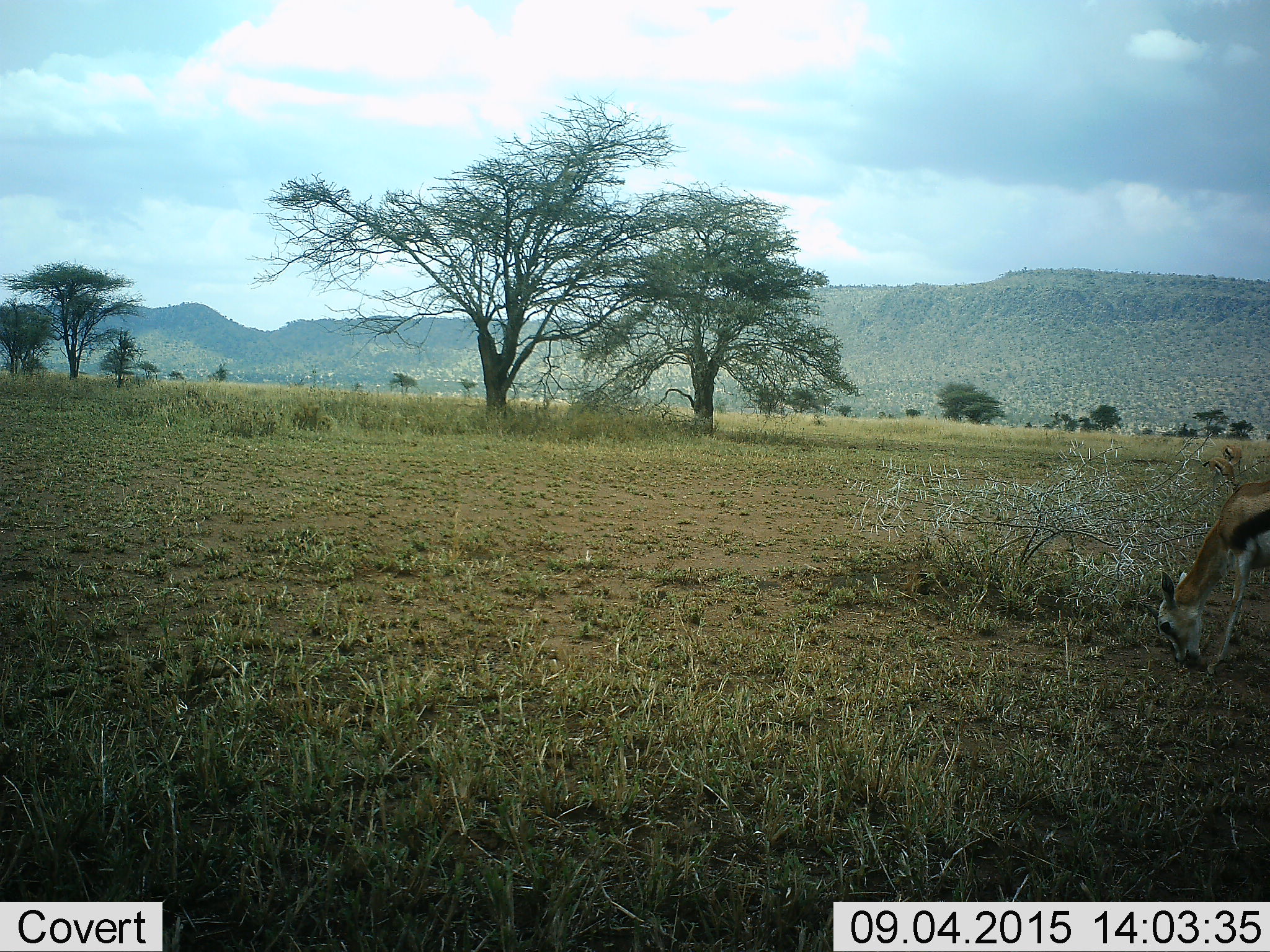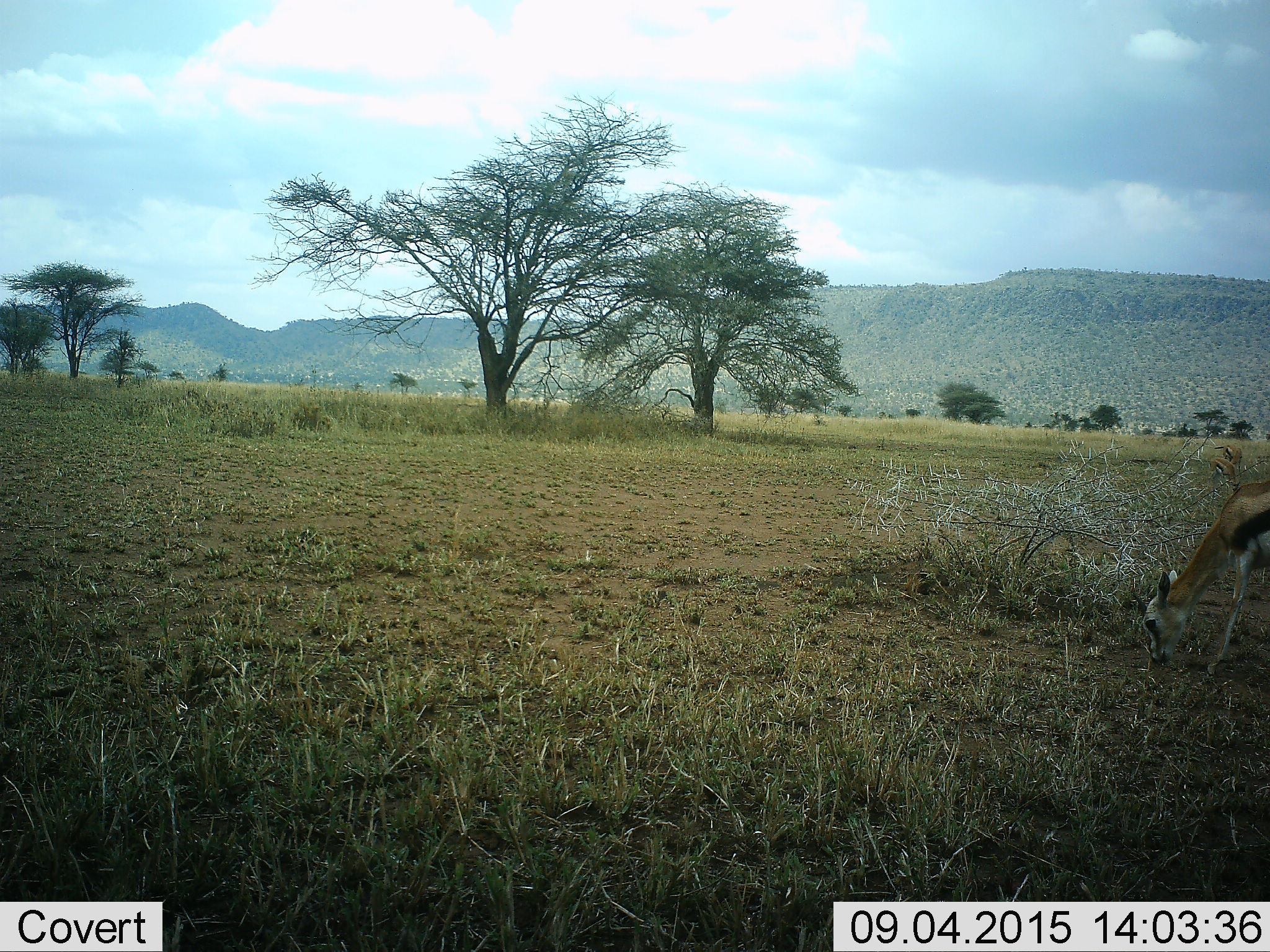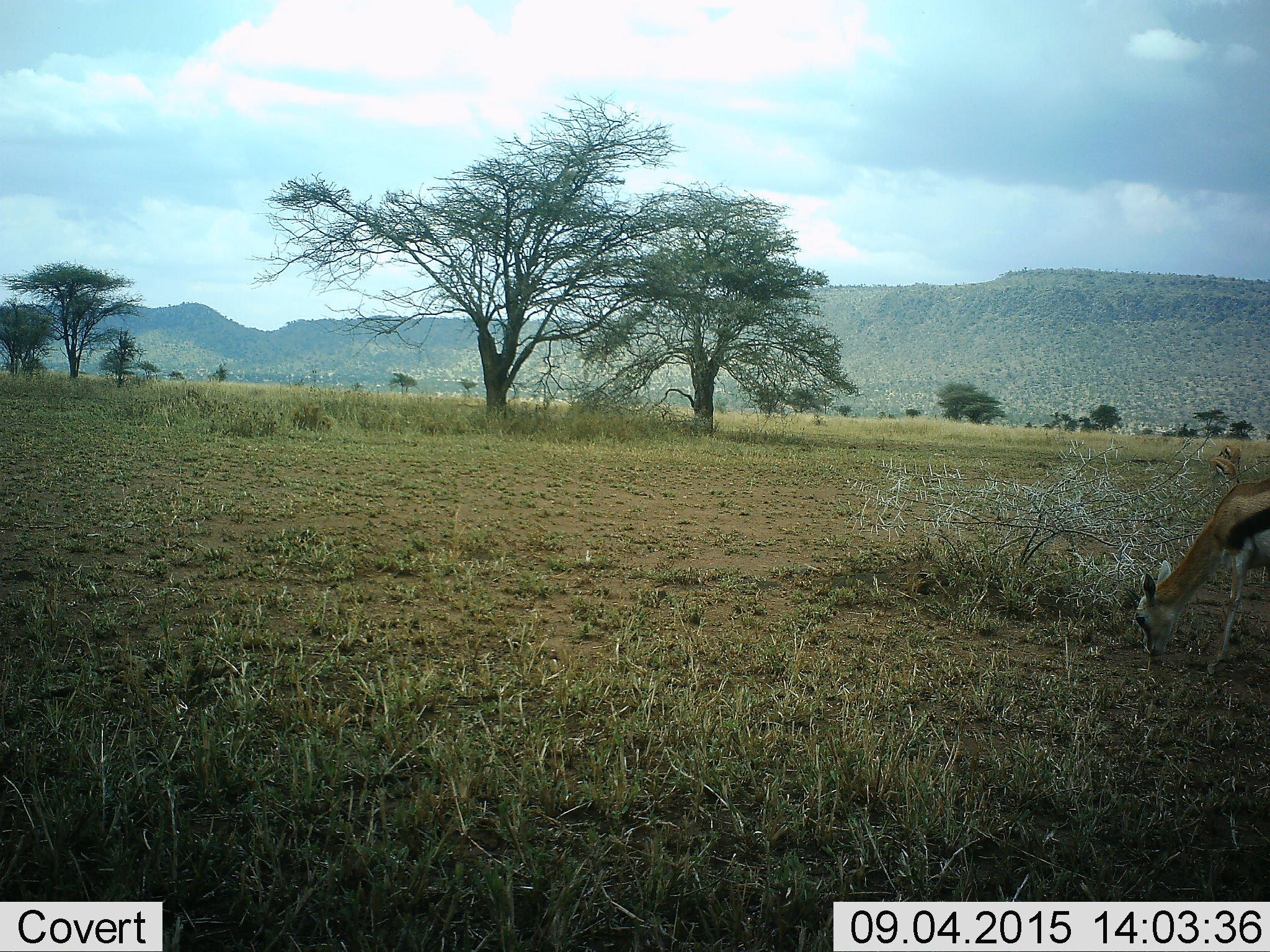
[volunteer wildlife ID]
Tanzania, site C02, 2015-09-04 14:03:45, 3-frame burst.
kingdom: Animalia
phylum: Chordata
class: Mammalia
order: Artiodactyla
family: Bovidae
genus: Eudorcas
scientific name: Eudorcas thomsonii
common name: thomson's gazelle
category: gazellethomsons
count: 1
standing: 18%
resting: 0%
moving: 12%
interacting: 0%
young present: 12%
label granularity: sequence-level